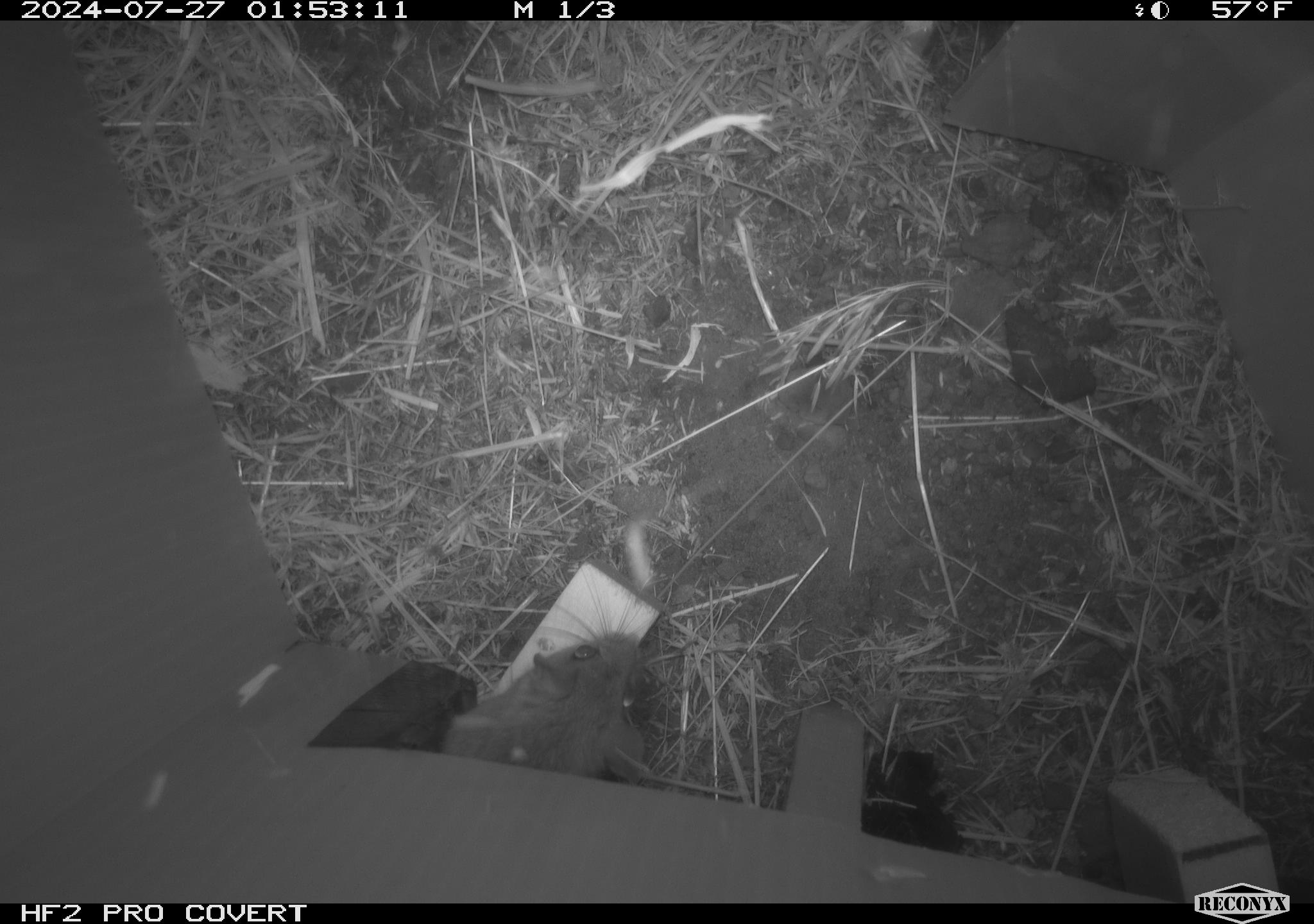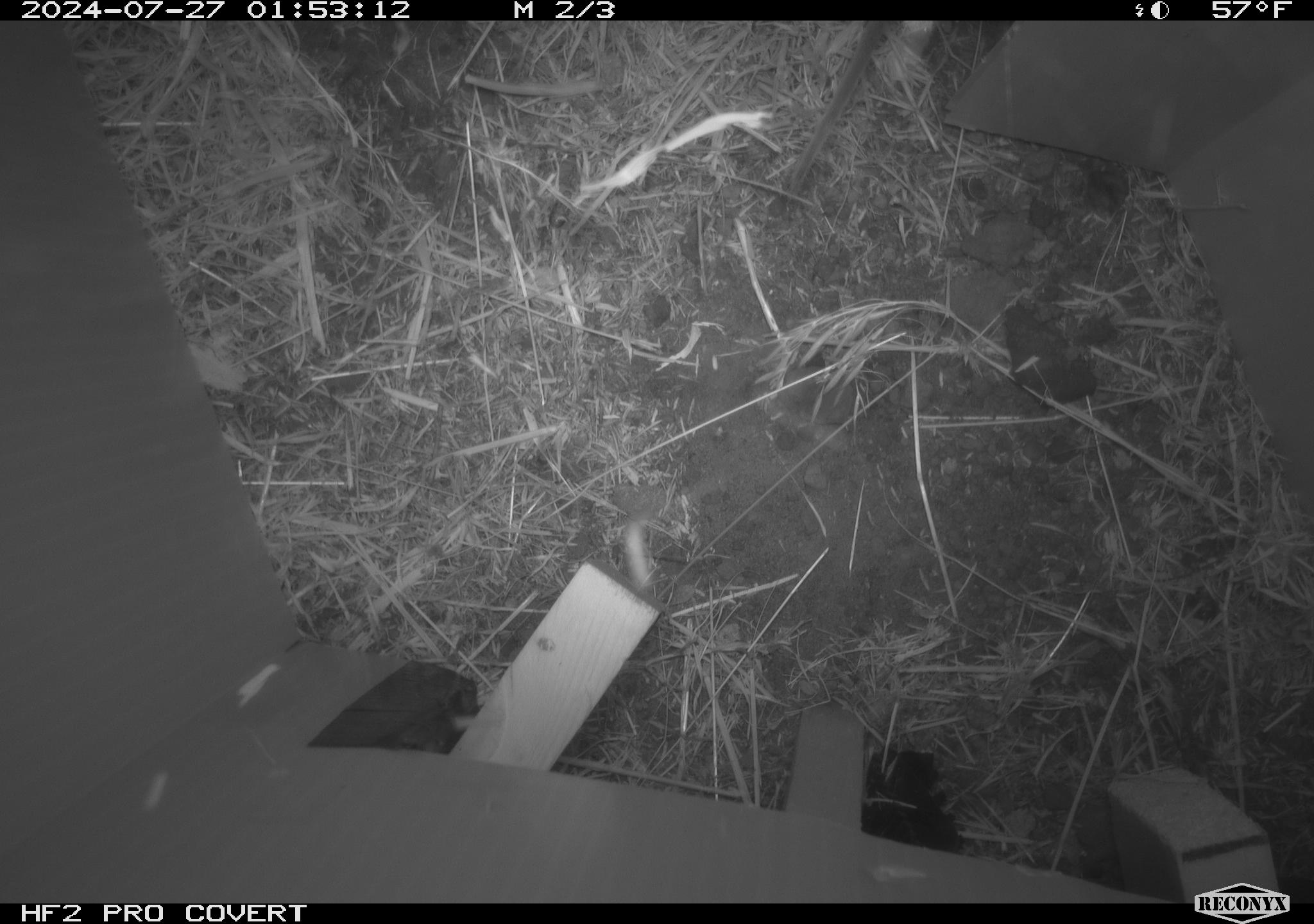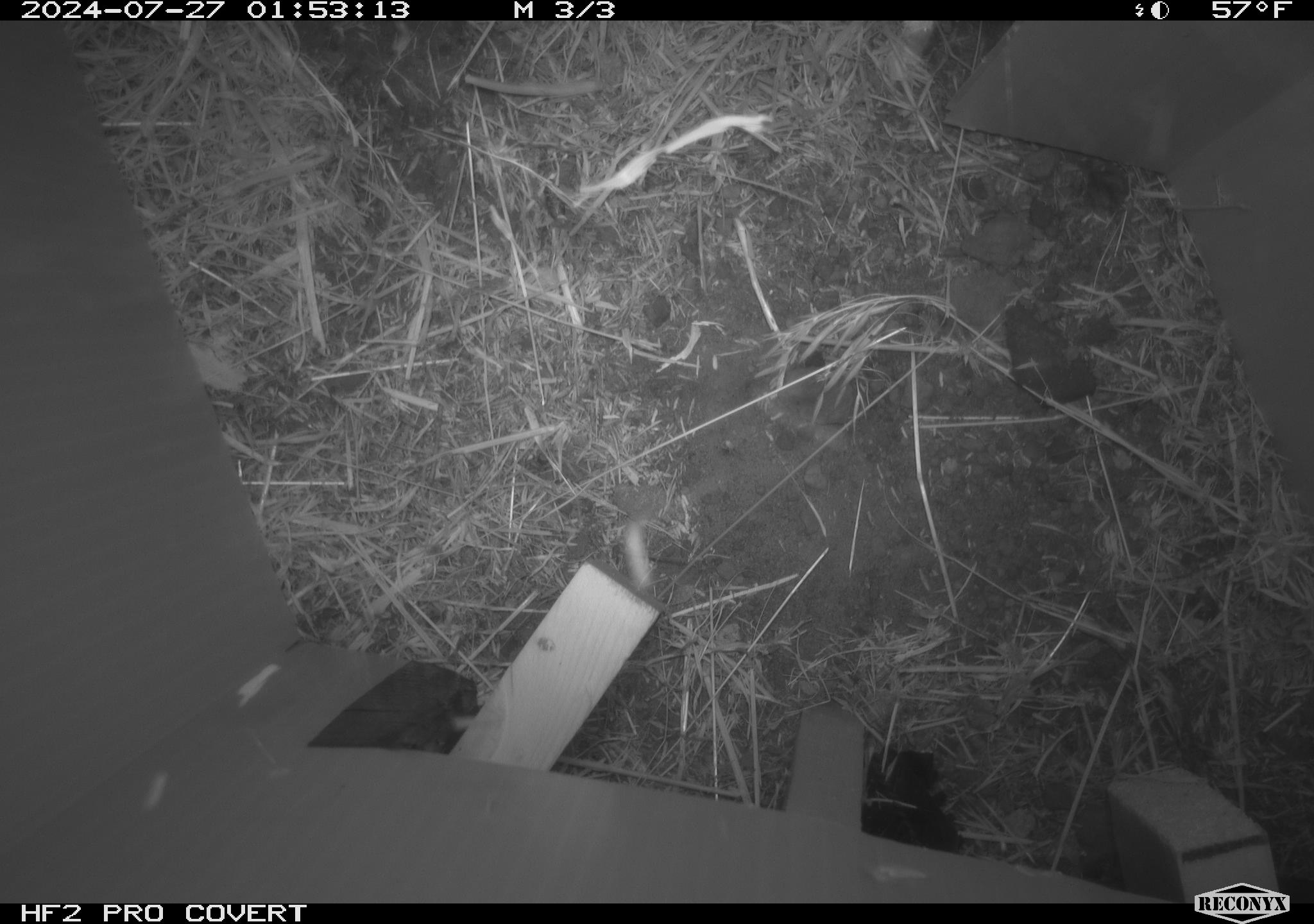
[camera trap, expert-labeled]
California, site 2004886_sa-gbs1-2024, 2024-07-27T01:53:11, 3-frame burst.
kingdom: Animalia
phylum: Chordata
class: Mammalia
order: Rodentia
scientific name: Rodentia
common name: mouse species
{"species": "mouse species (Rodentia)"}